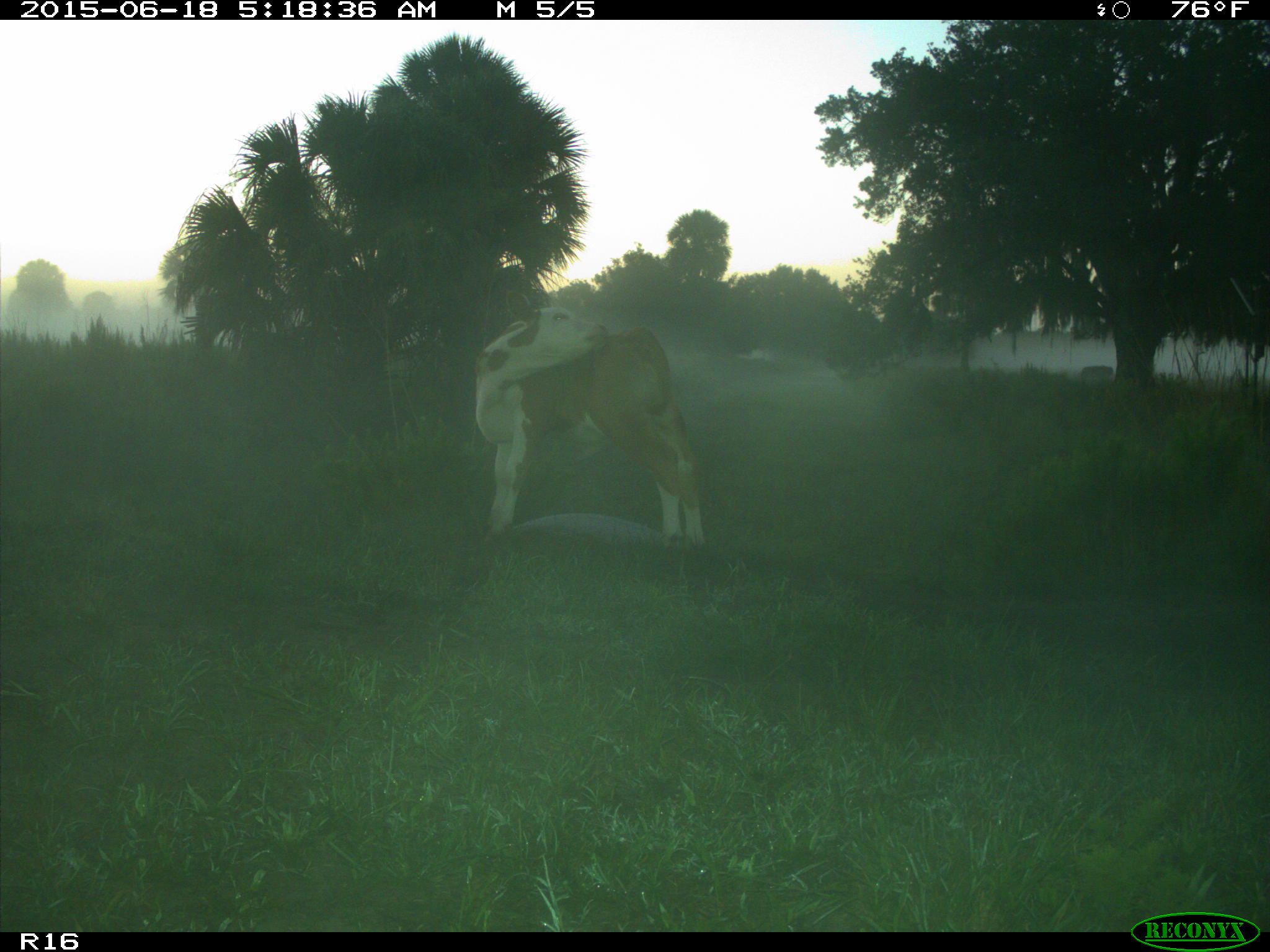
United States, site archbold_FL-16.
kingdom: Animalia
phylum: Chordata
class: Mammalia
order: Artiodactyla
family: Bovidae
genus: Bos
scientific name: Bos taurus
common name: domestic cow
Bos taurus (domestic cow).